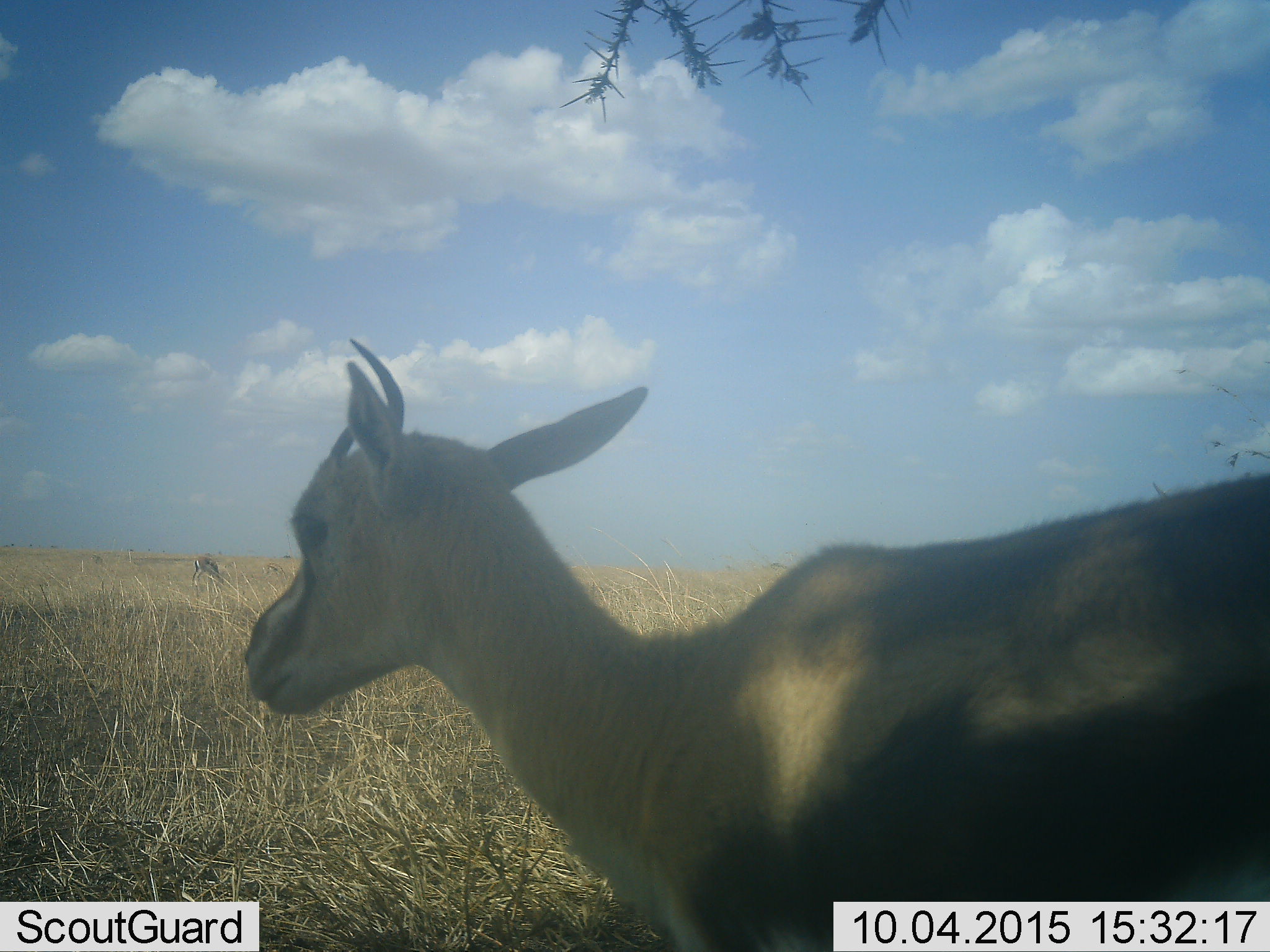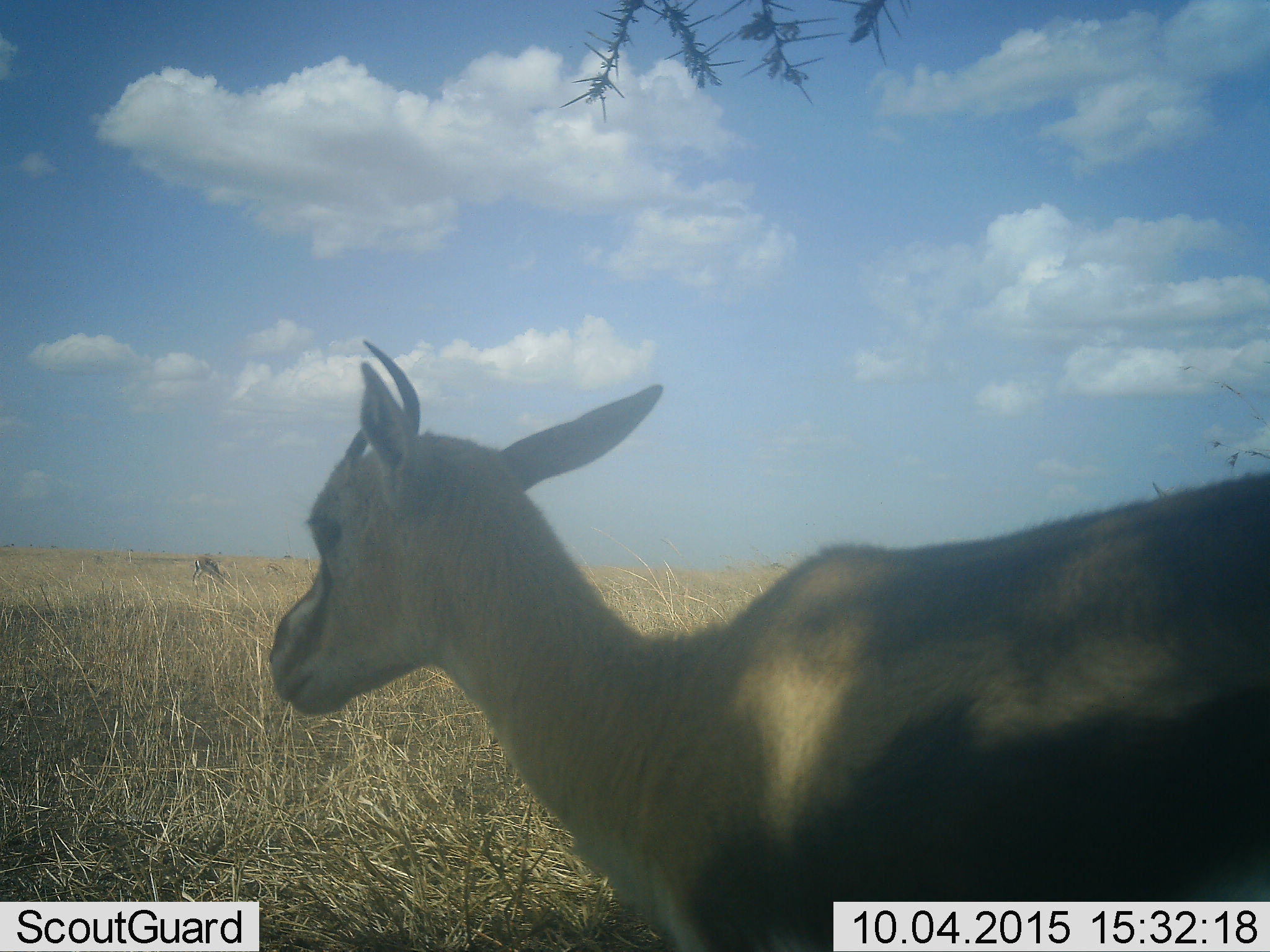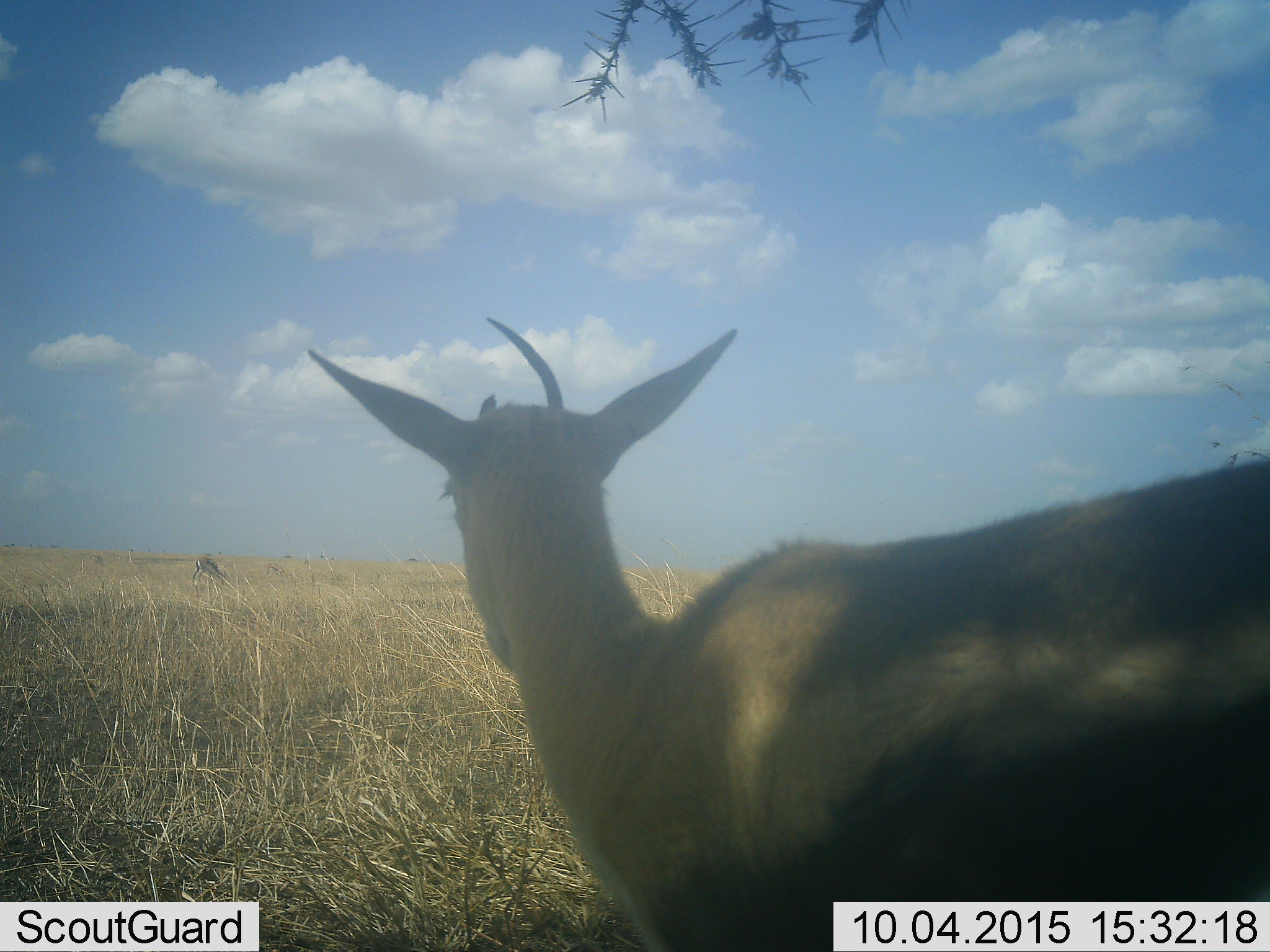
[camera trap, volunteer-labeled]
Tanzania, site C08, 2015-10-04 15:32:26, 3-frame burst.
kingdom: Animalia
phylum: Chordata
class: Mammalia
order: Artiodactyla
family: Bovidae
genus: Eudorcas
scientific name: Eudorcas thomsonii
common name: thomson's gazelle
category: gazellethomsons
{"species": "gazellethomsons (thomson's gazelle) (Eudorcas thomsonii)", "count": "2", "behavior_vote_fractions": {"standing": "93%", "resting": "7%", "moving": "13%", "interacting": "0%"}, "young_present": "7%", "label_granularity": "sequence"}